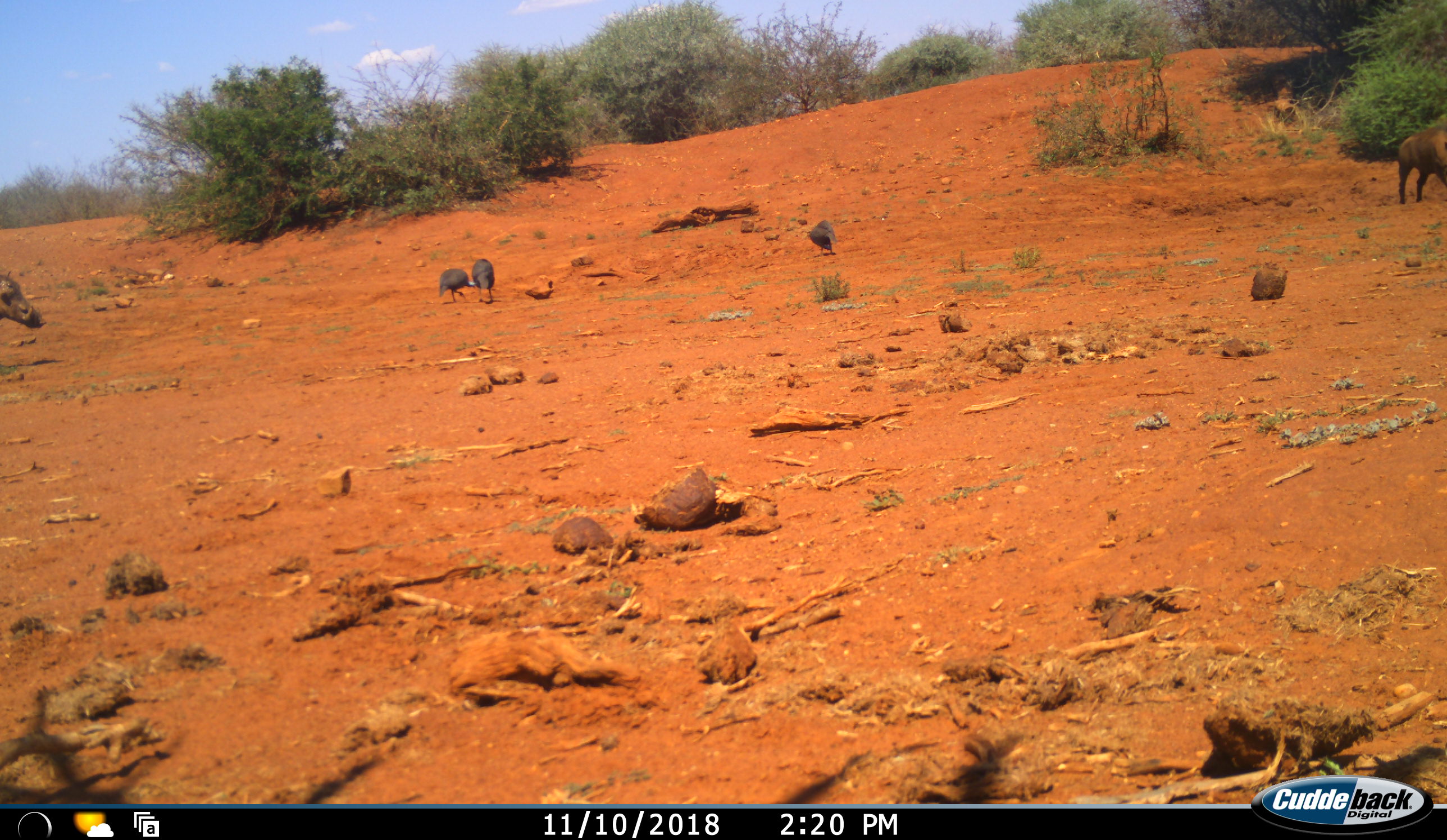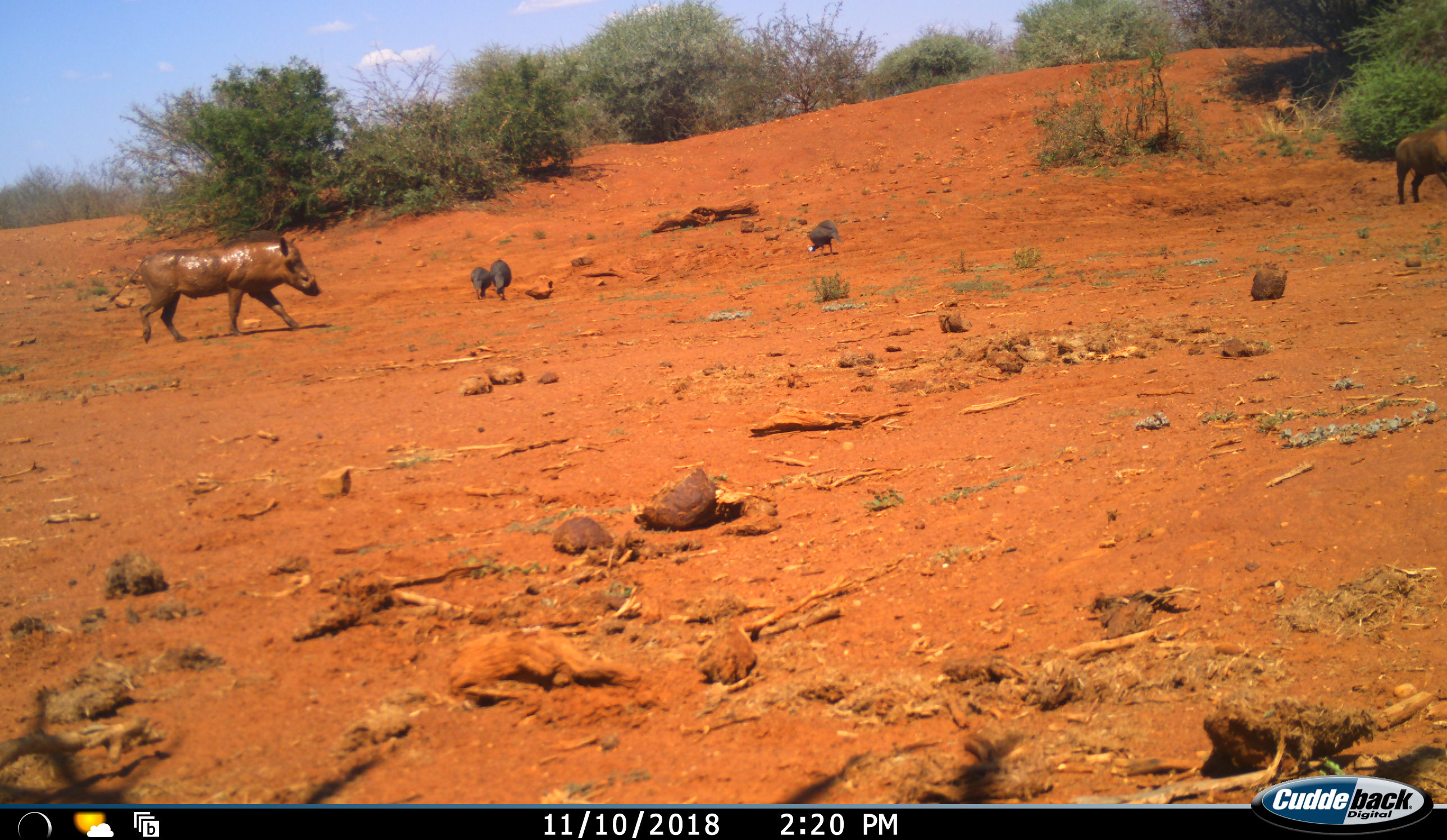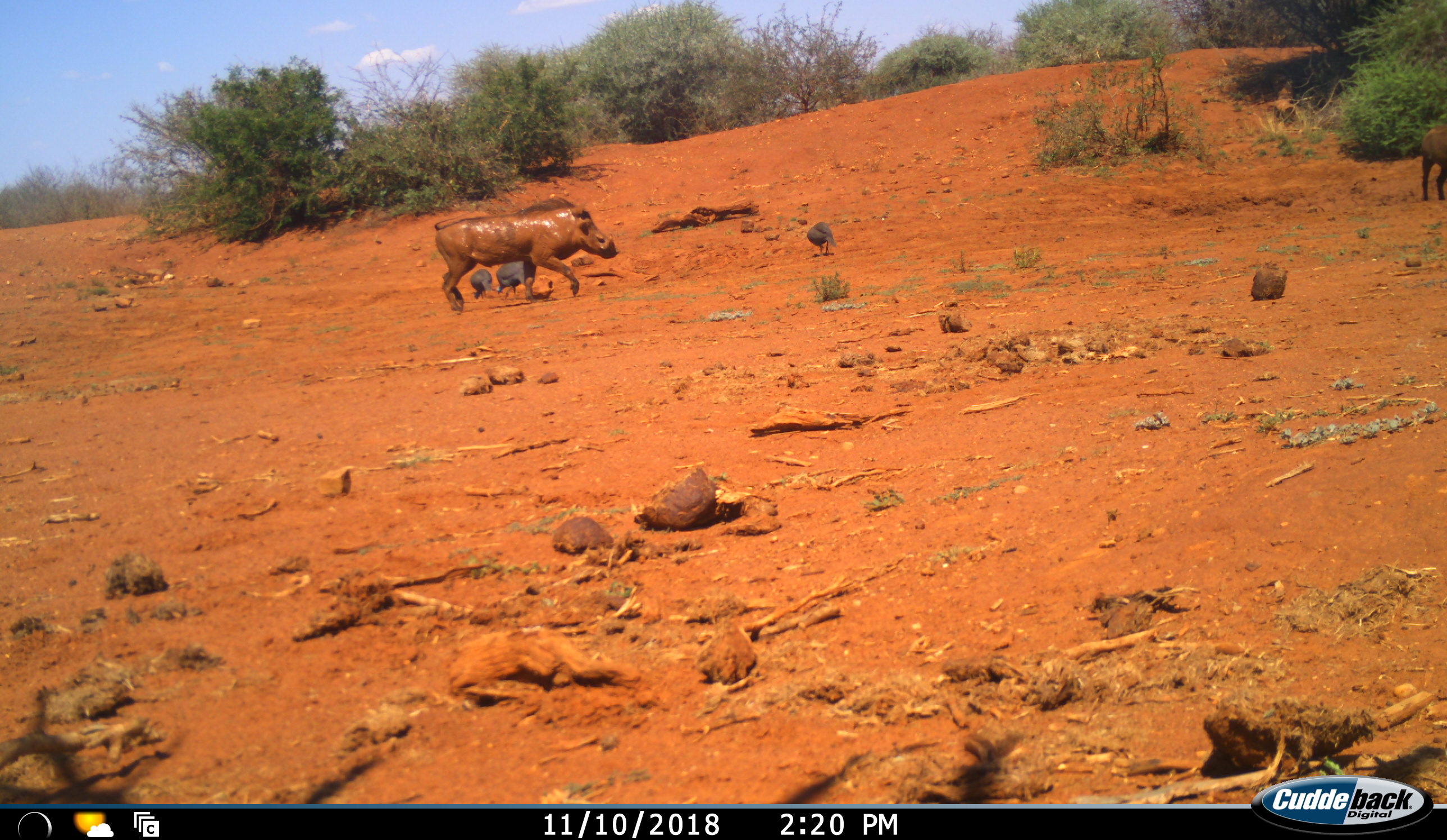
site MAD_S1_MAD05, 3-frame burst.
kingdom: Animalia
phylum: Chordata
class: Aves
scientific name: Aves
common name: bird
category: birdother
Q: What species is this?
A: Birdother (bird) (Aves).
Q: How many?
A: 3.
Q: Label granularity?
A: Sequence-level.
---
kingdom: Animalia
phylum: Chordata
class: Mammalia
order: Artiodactyla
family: Suidae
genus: Phacochoerus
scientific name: Phacochoerus africanus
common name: warthog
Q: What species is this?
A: Warthog (Phacochoerus africanus).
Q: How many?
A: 2.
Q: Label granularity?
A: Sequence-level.